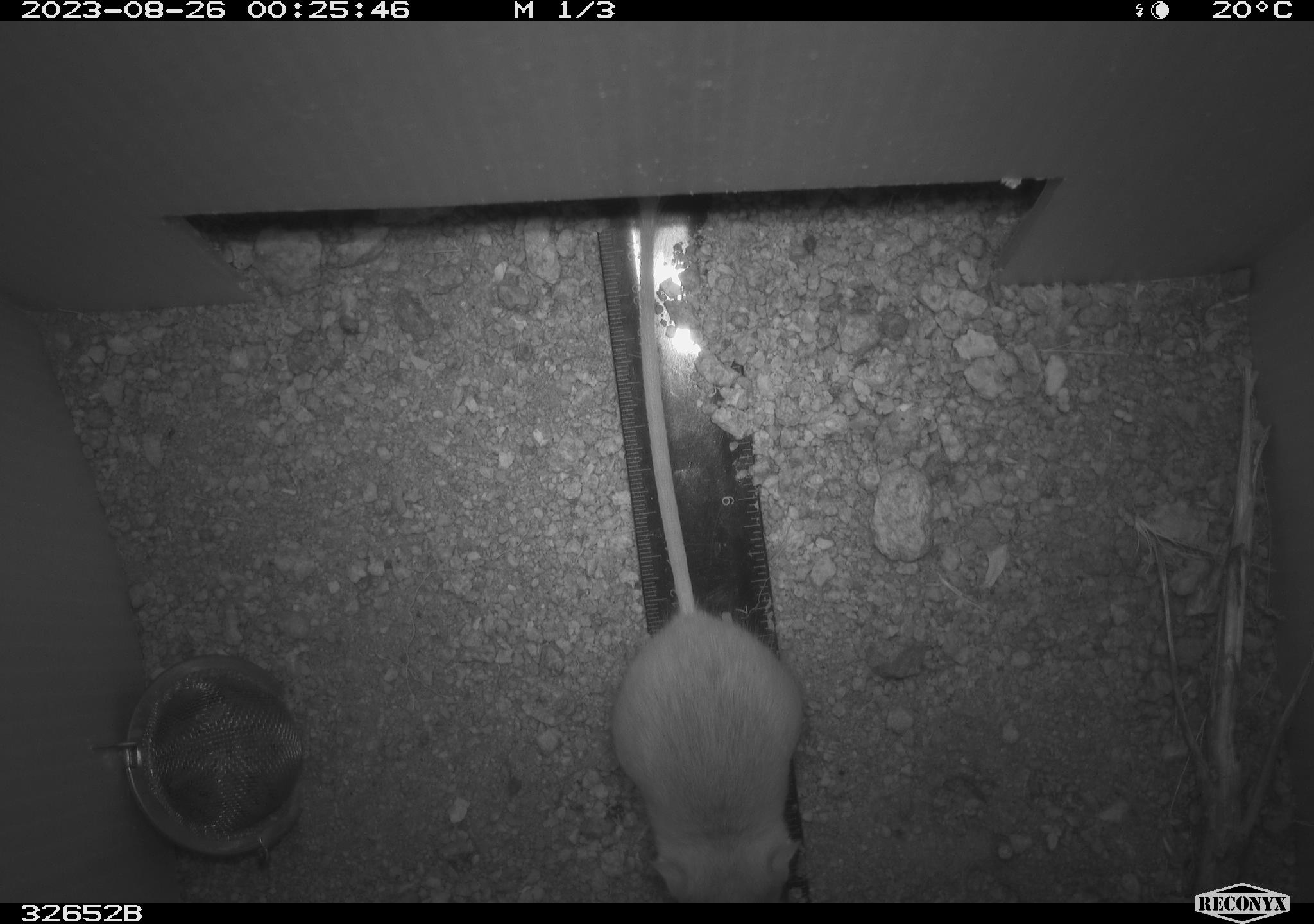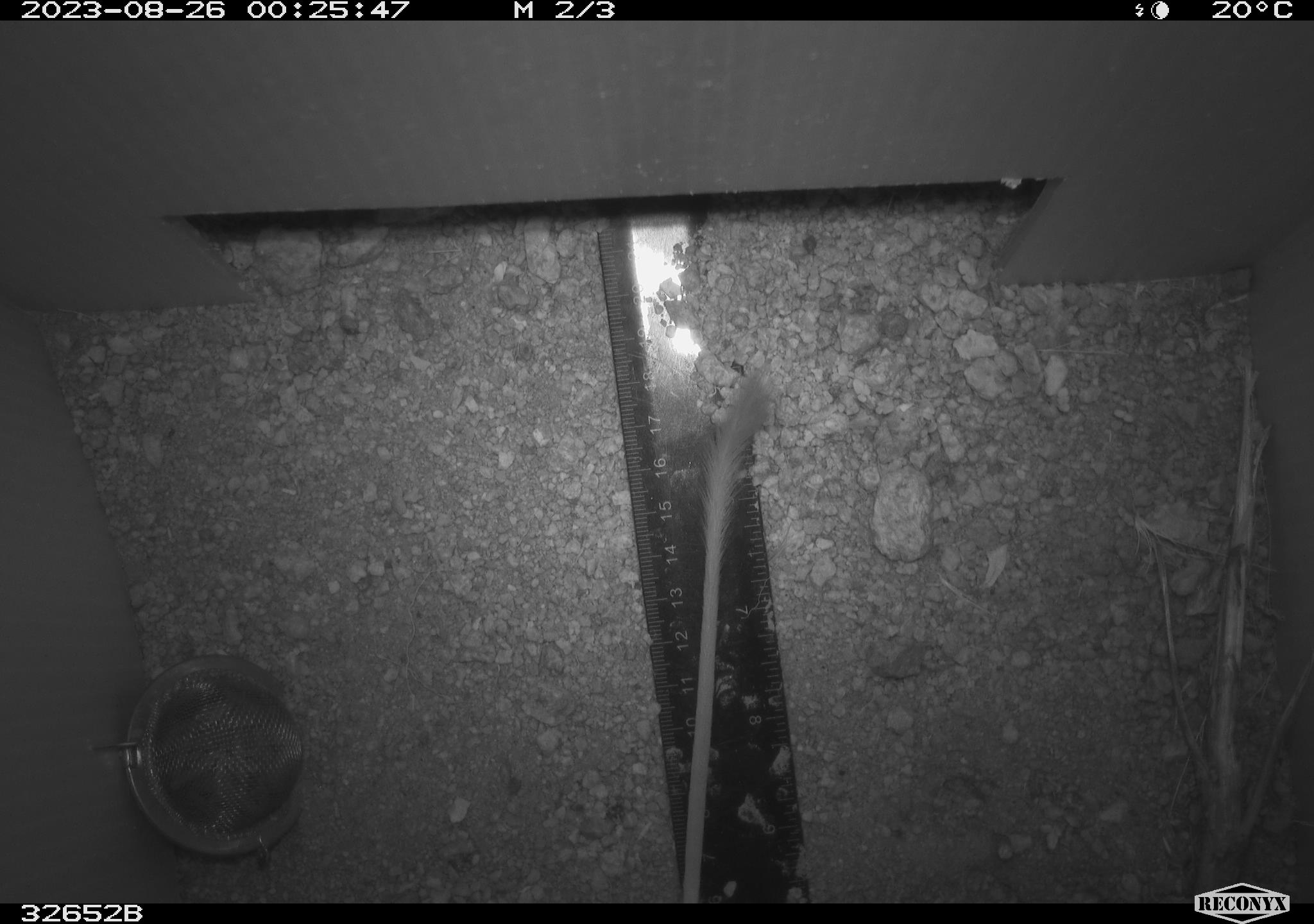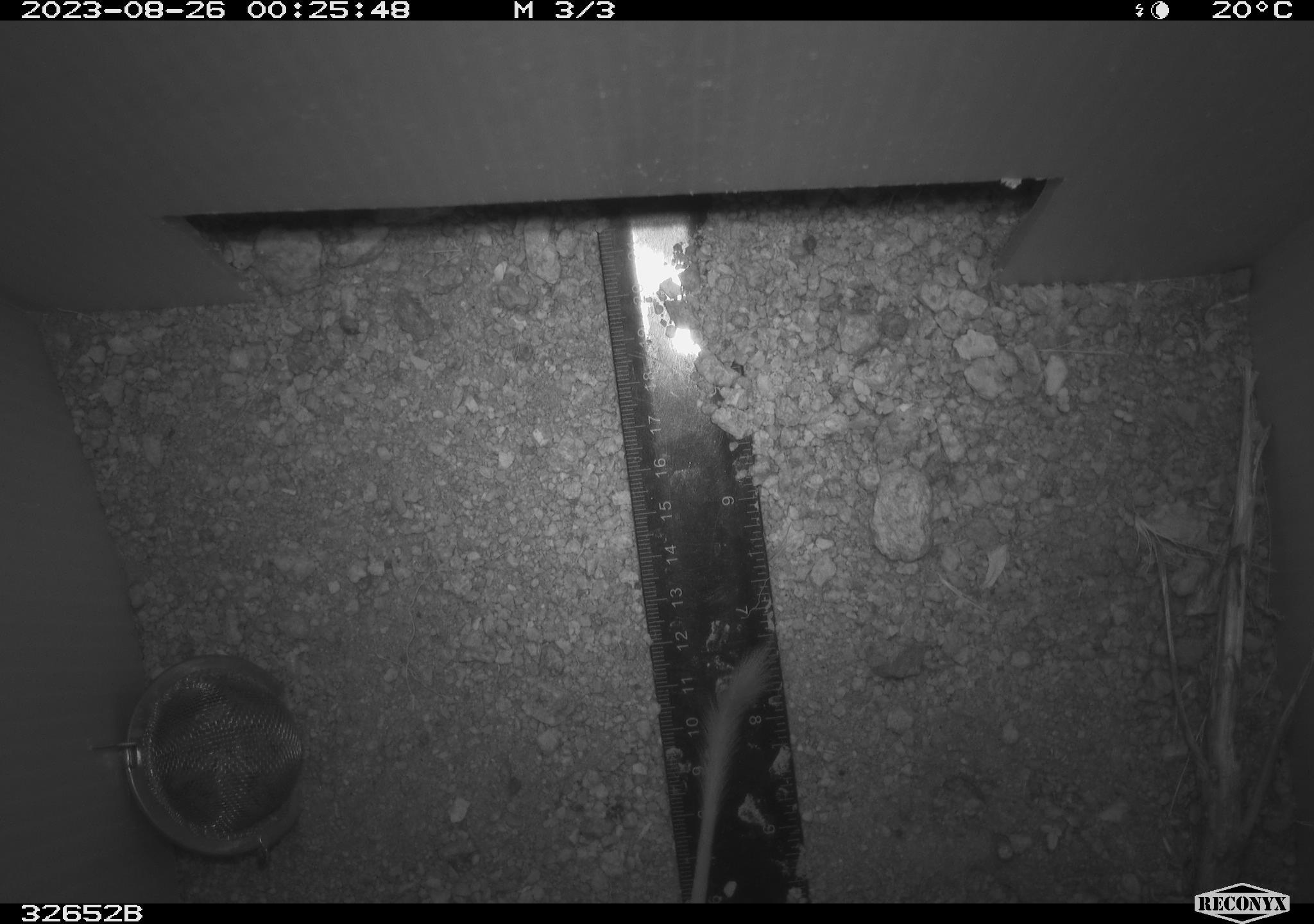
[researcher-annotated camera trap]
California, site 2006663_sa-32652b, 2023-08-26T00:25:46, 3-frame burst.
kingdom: Animalia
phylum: Chordata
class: Mammalia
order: Rodentia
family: Heteromyidae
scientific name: Heteromyidae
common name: kangaroo rats and pocket mice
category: heteromyidae family